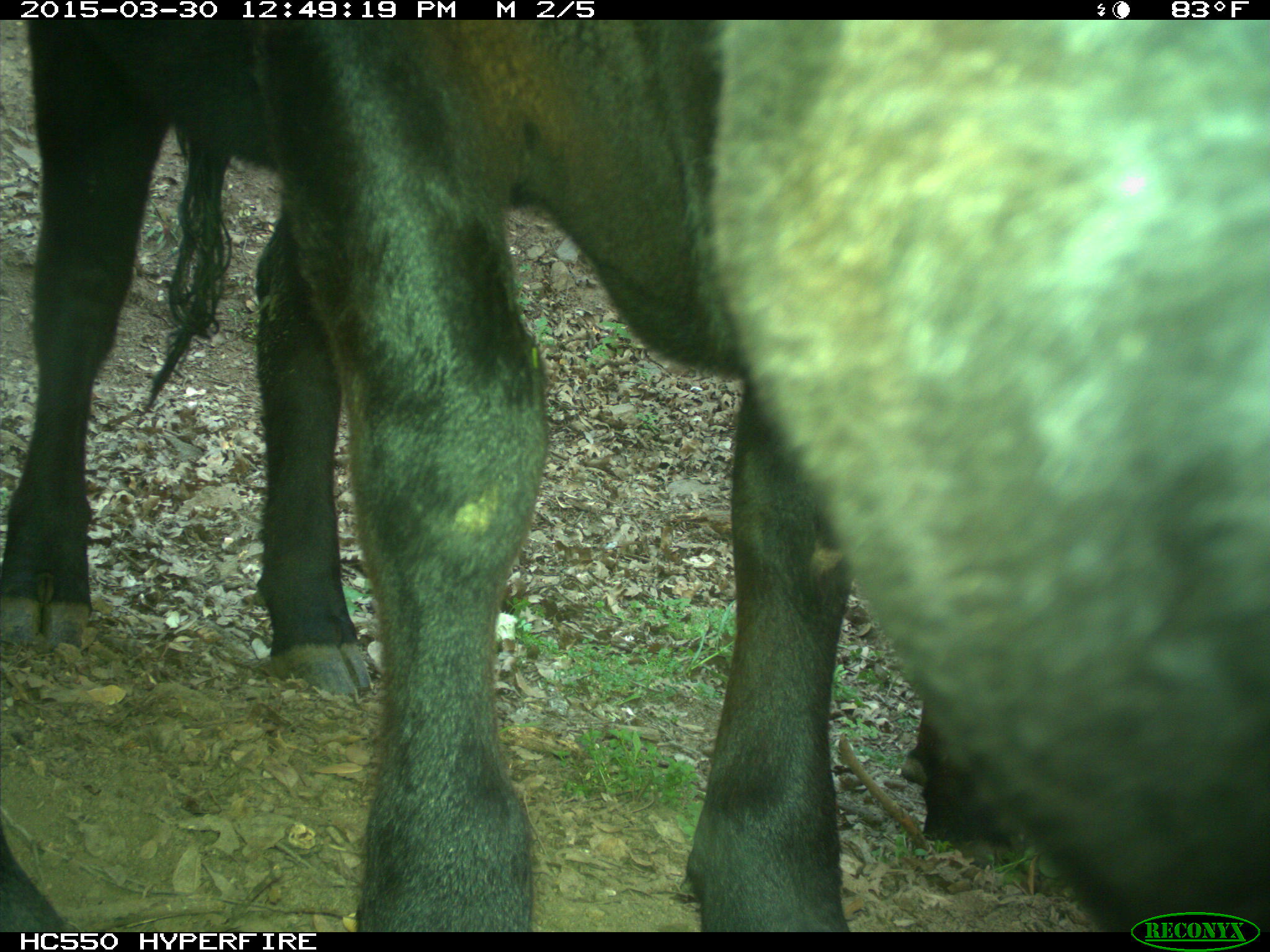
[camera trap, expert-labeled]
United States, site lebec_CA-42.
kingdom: Animalia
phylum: Chordata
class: Mammalia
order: Artiodactyla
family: Bovidae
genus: Bos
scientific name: Bos taurus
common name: domestic cow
Bos taurus (domestic cow).